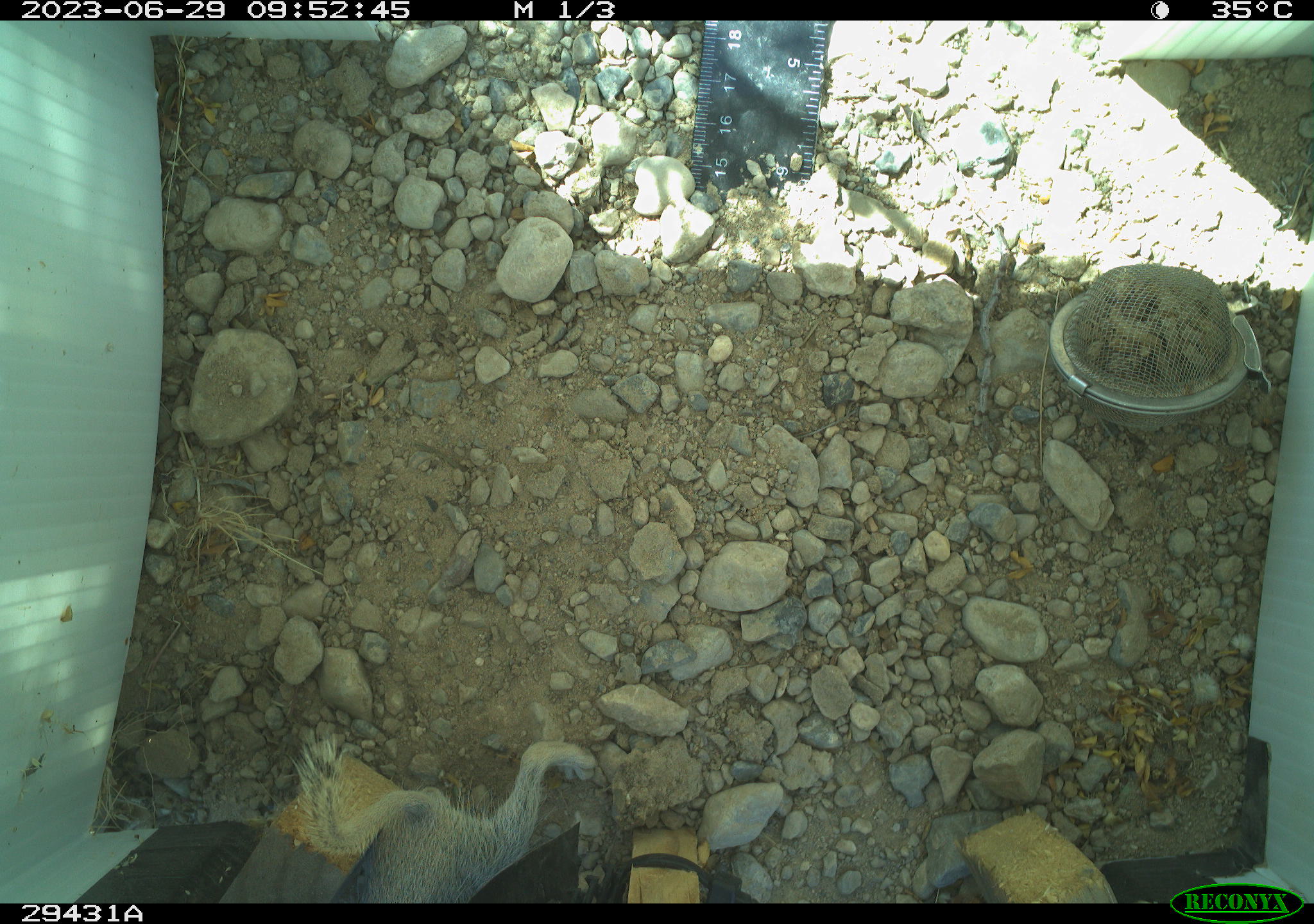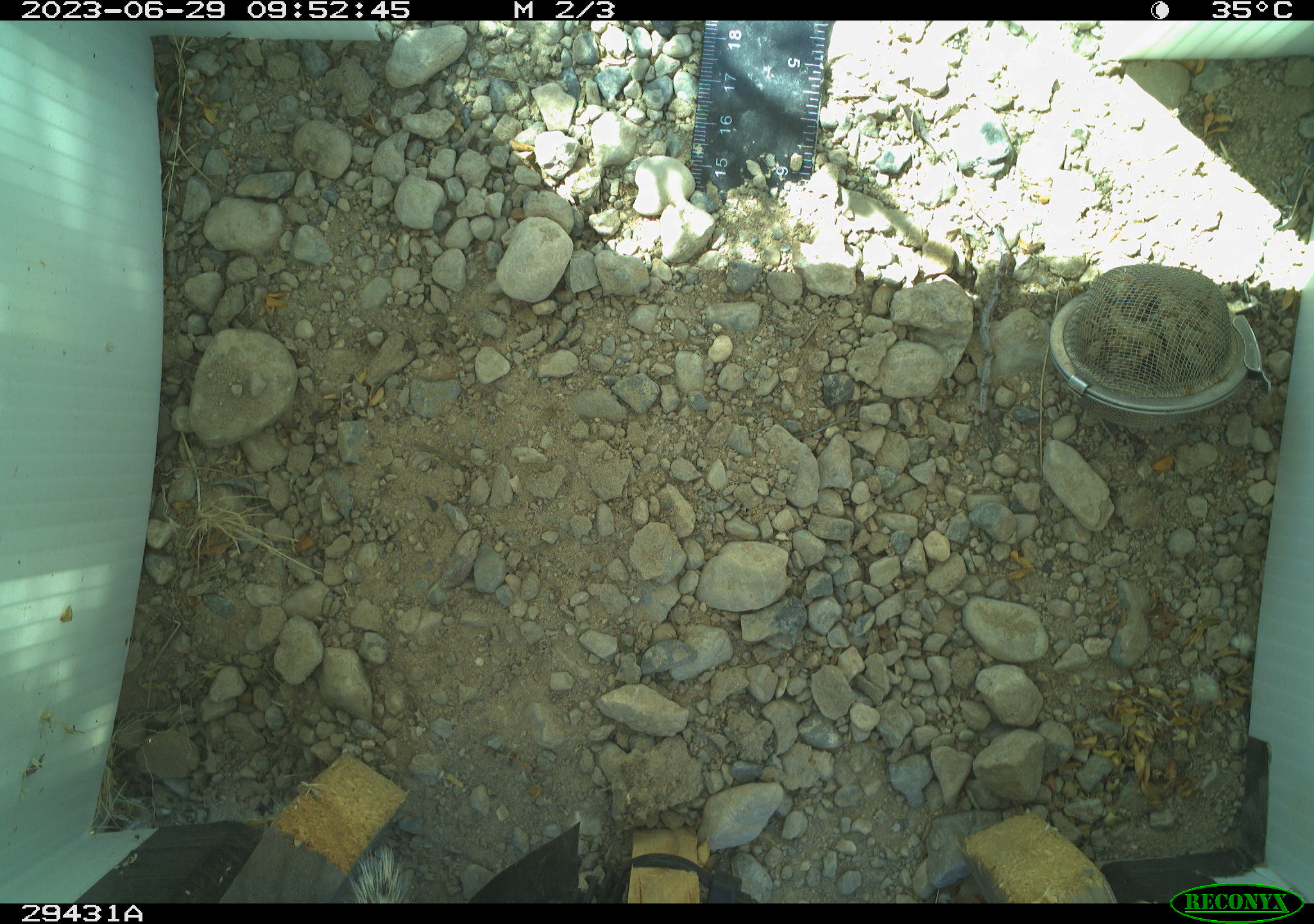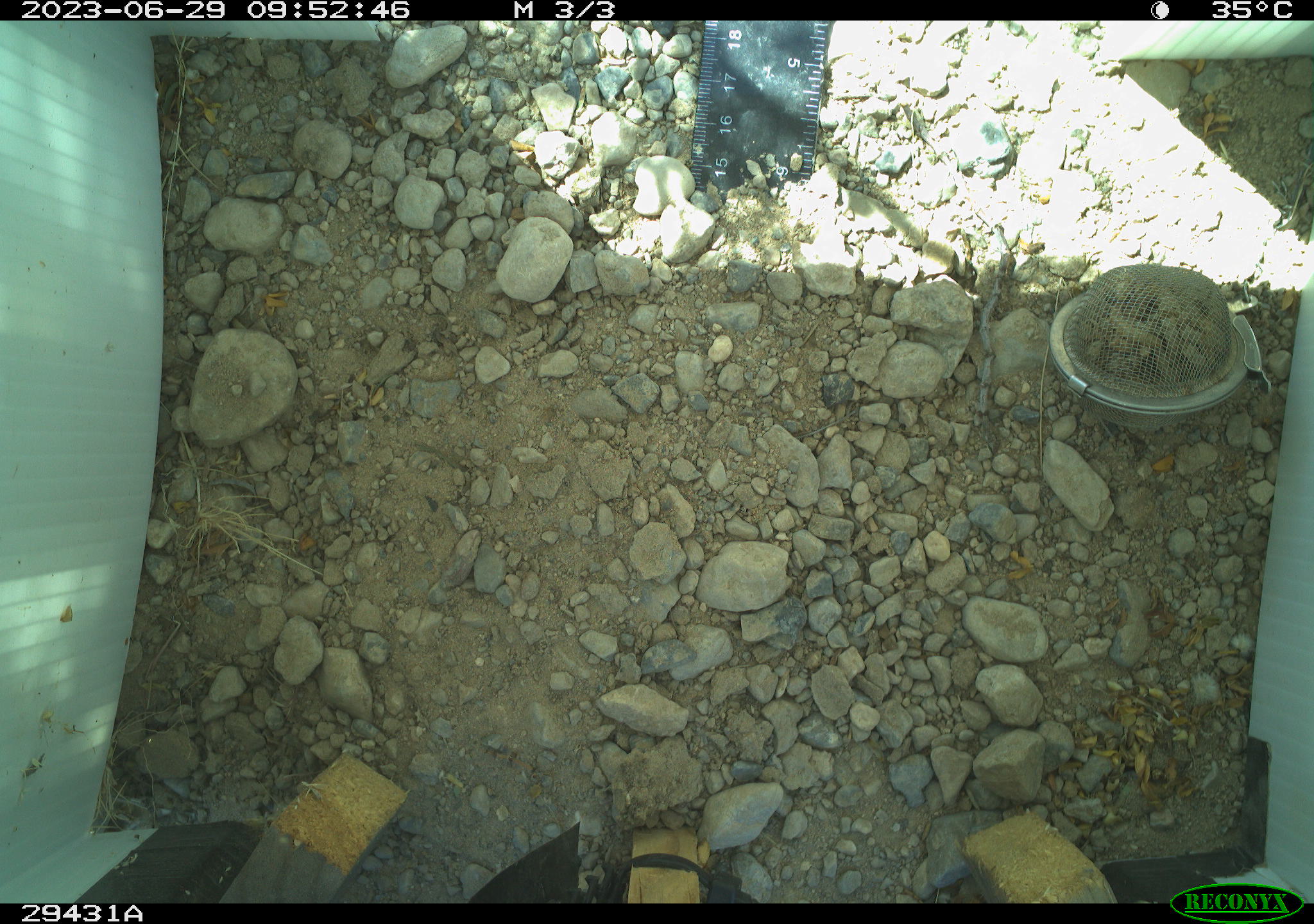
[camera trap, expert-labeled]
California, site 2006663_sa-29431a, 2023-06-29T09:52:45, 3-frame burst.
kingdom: Animalia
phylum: Chordata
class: Mammalia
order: Rodentia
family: Sciuridae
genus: Xerospermophilus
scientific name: Xerospermophilus tereticaudus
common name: round-tailed ground squirrel